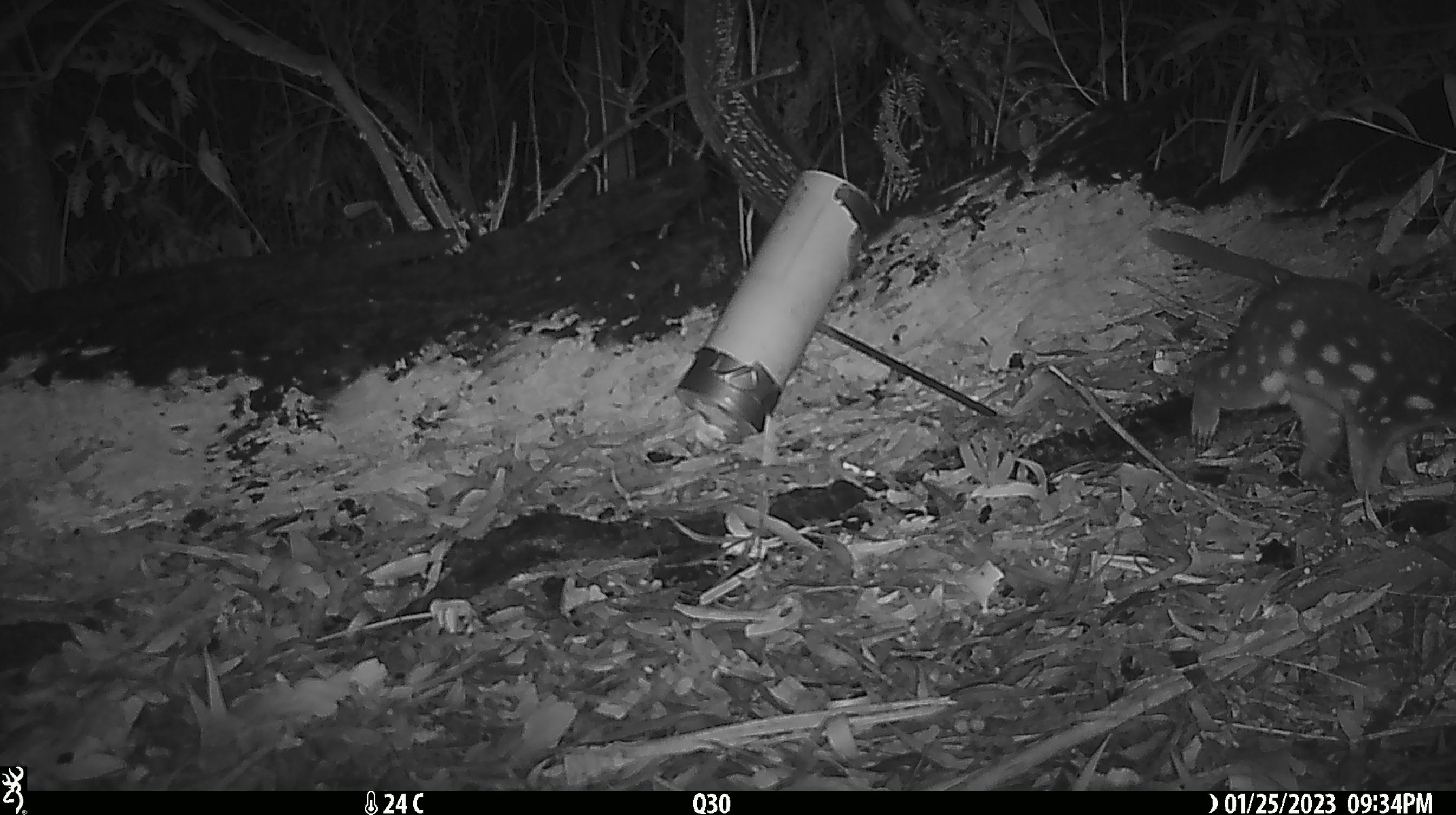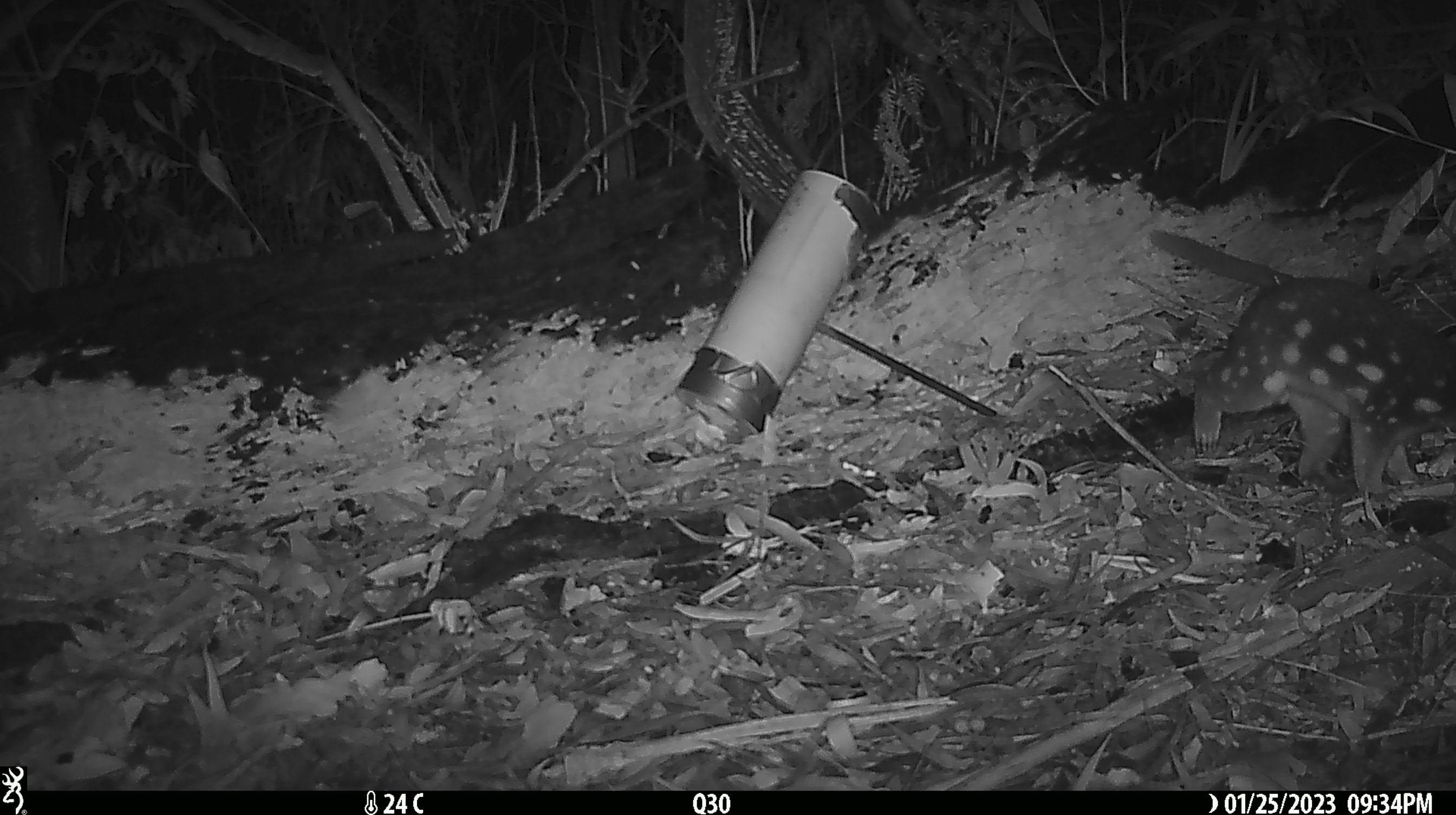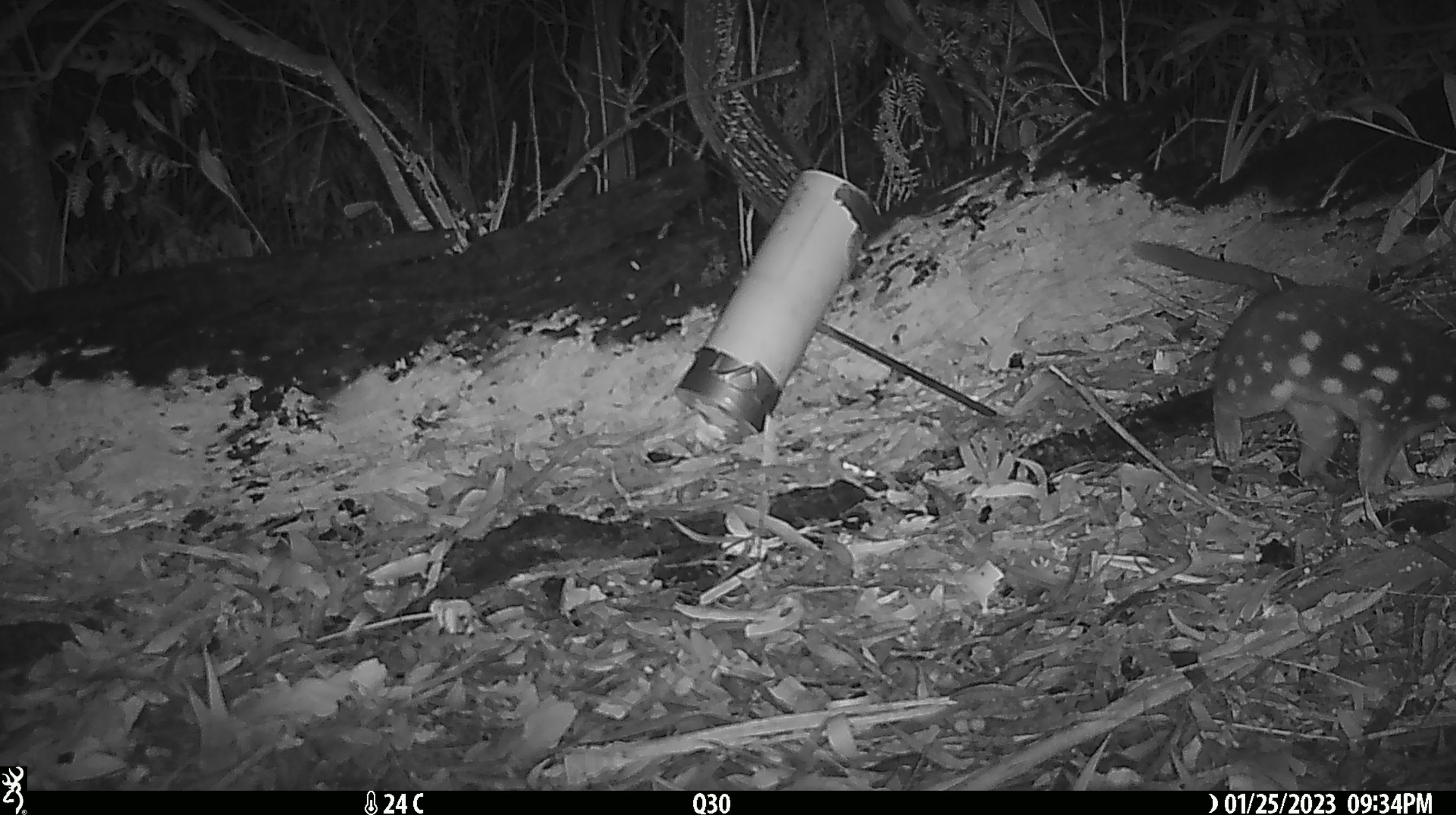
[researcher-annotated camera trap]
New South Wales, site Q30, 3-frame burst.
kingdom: Animalia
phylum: Chordata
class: Mammalia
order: Dasyuromorphia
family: Dasyuridae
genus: Dasyurus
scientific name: Dasyurus maculatus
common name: spotted-tailed quoll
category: quoll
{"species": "quoll (spotted-tailed quoll) (Dasyurus maculatus)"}